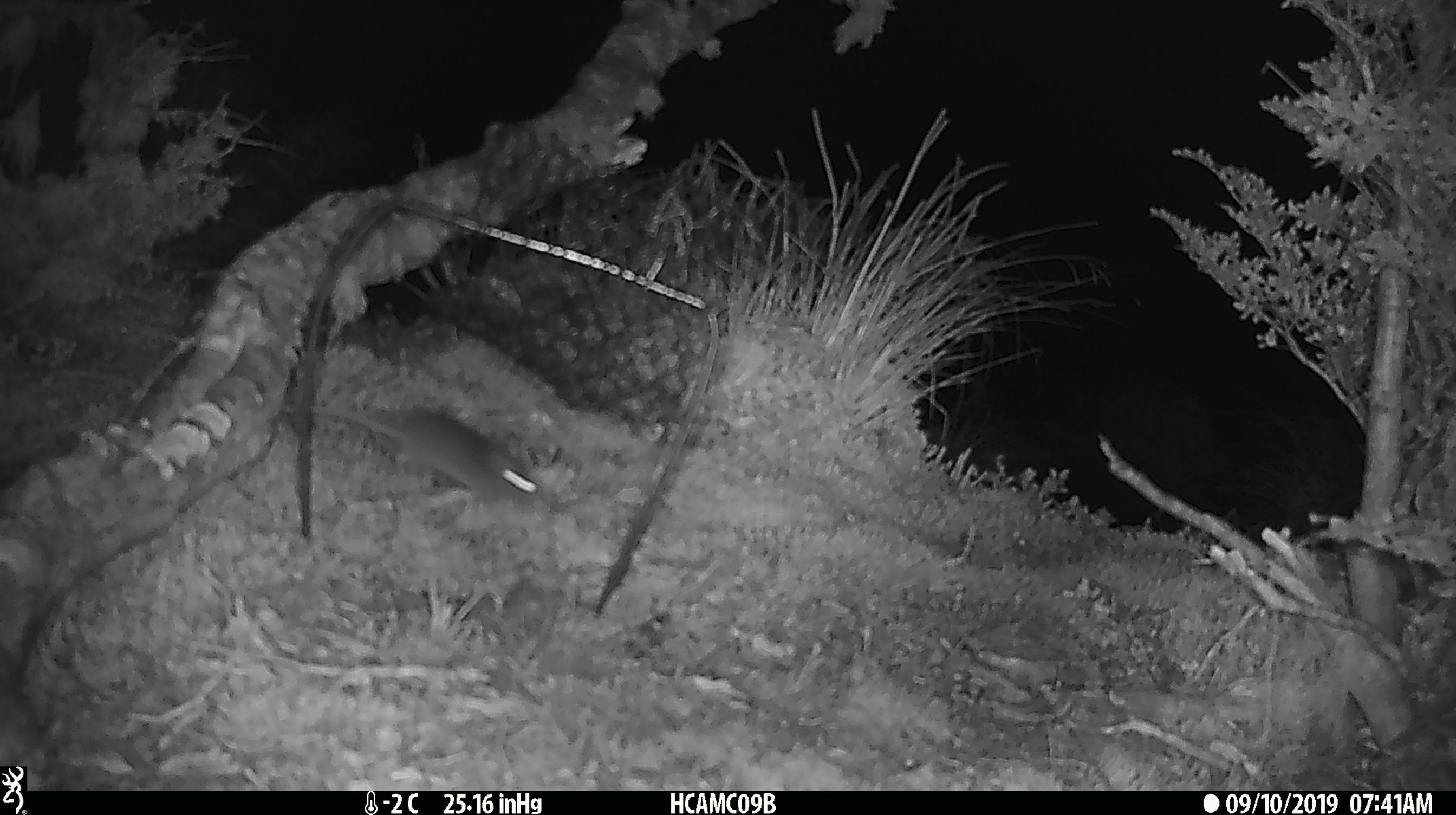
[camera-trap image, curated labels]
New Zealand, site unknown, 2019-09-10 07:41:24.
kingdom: Animalia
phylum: Chordata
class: Mammalia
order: Rodentia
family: Muridae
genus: Mus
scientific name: Mus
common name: mouse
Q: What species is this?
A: Mouse (Mus).